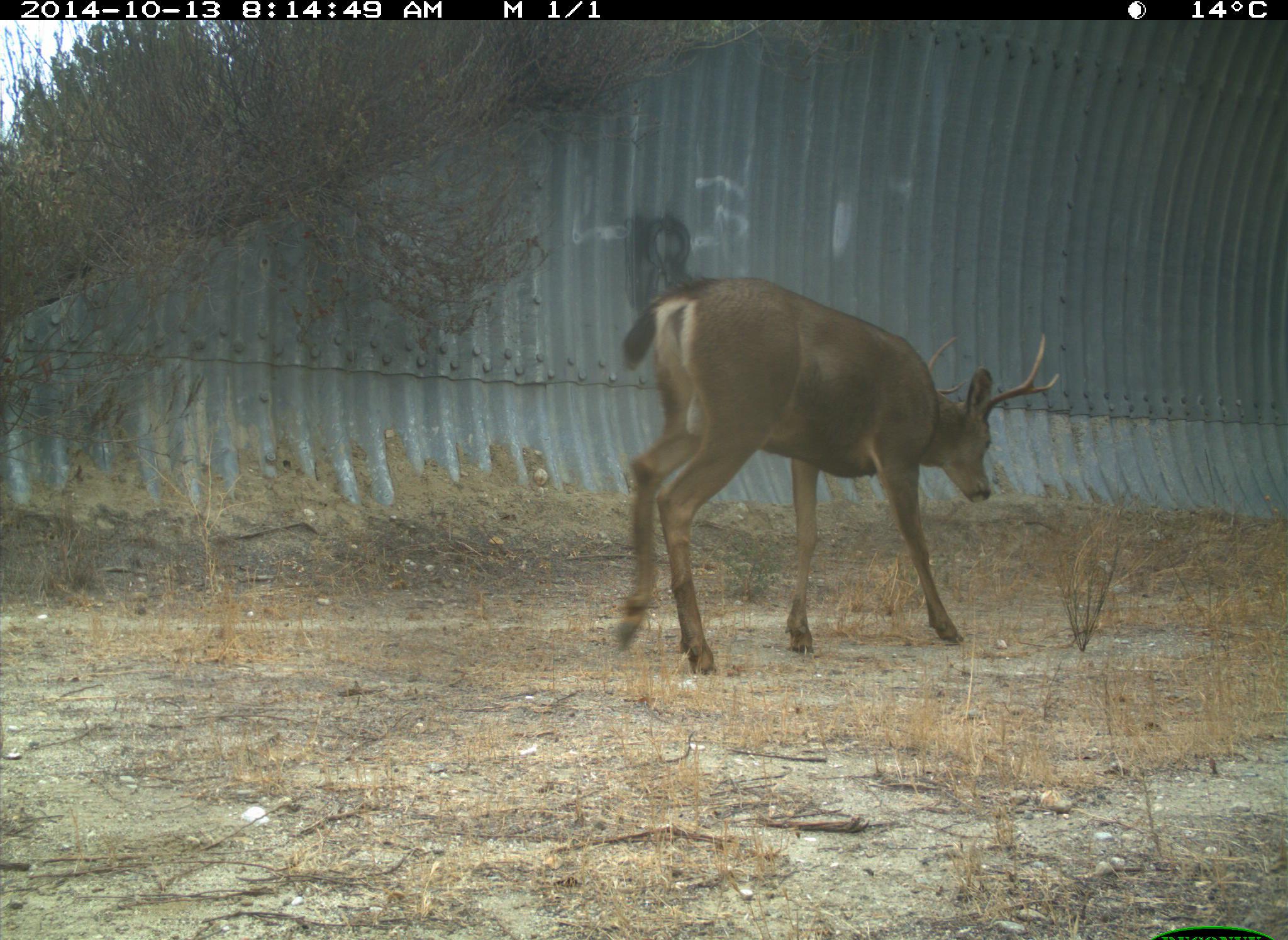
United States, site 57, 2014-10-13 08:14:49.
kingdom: Animalia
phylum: Chordata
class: Mammalia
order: Artiodactyla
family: Cervidae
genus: Odocoileus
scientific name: Odocoileus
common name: deer